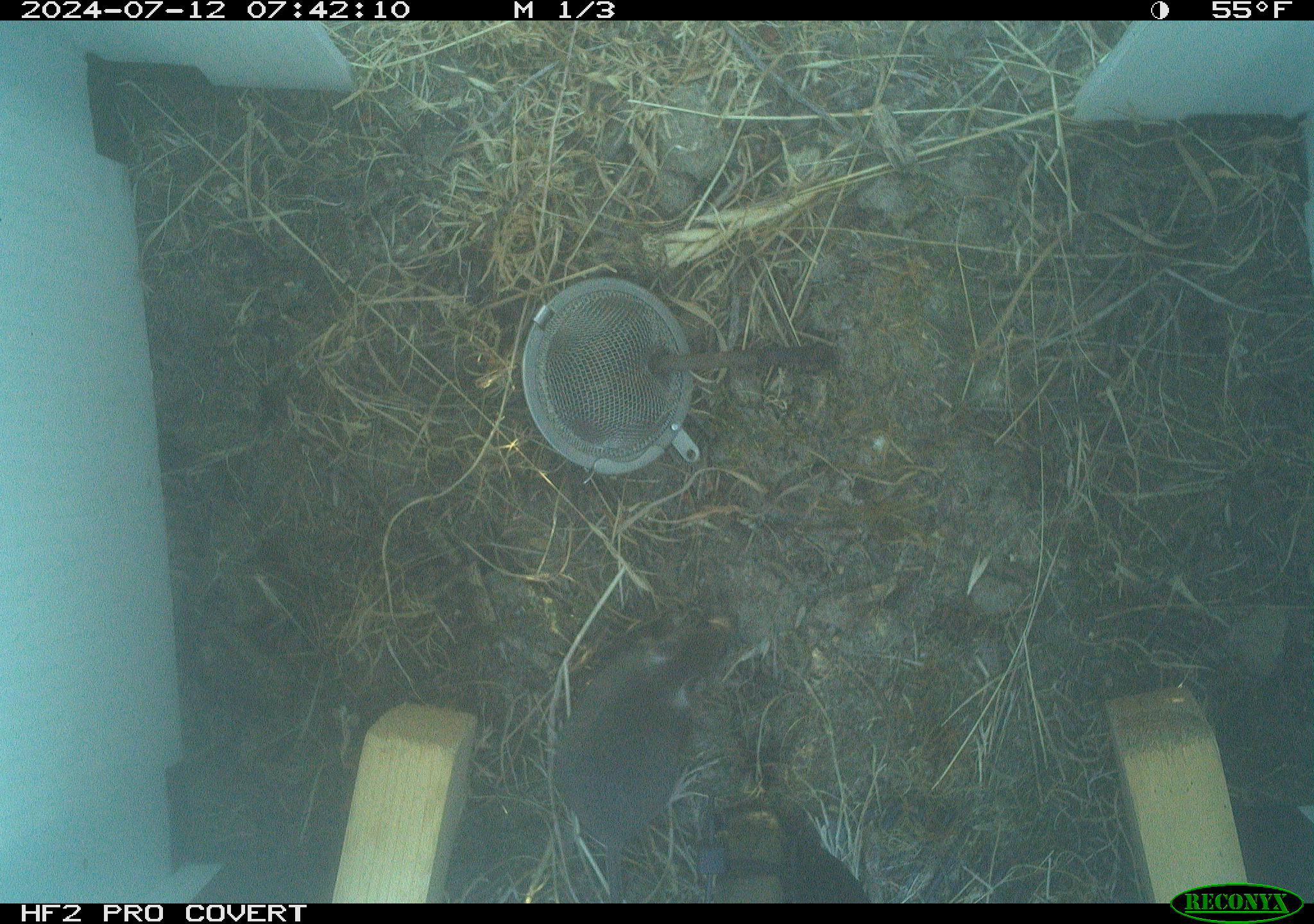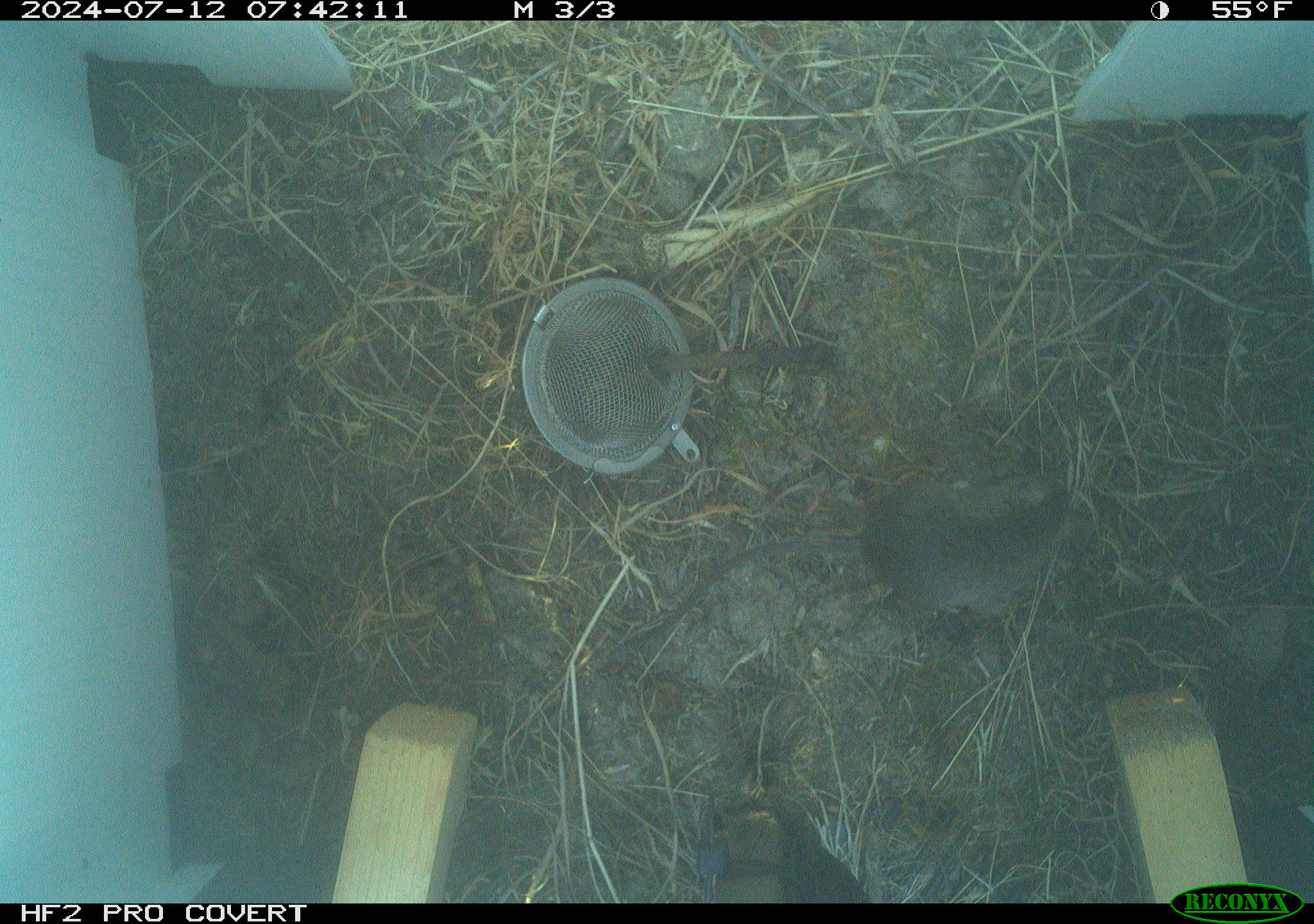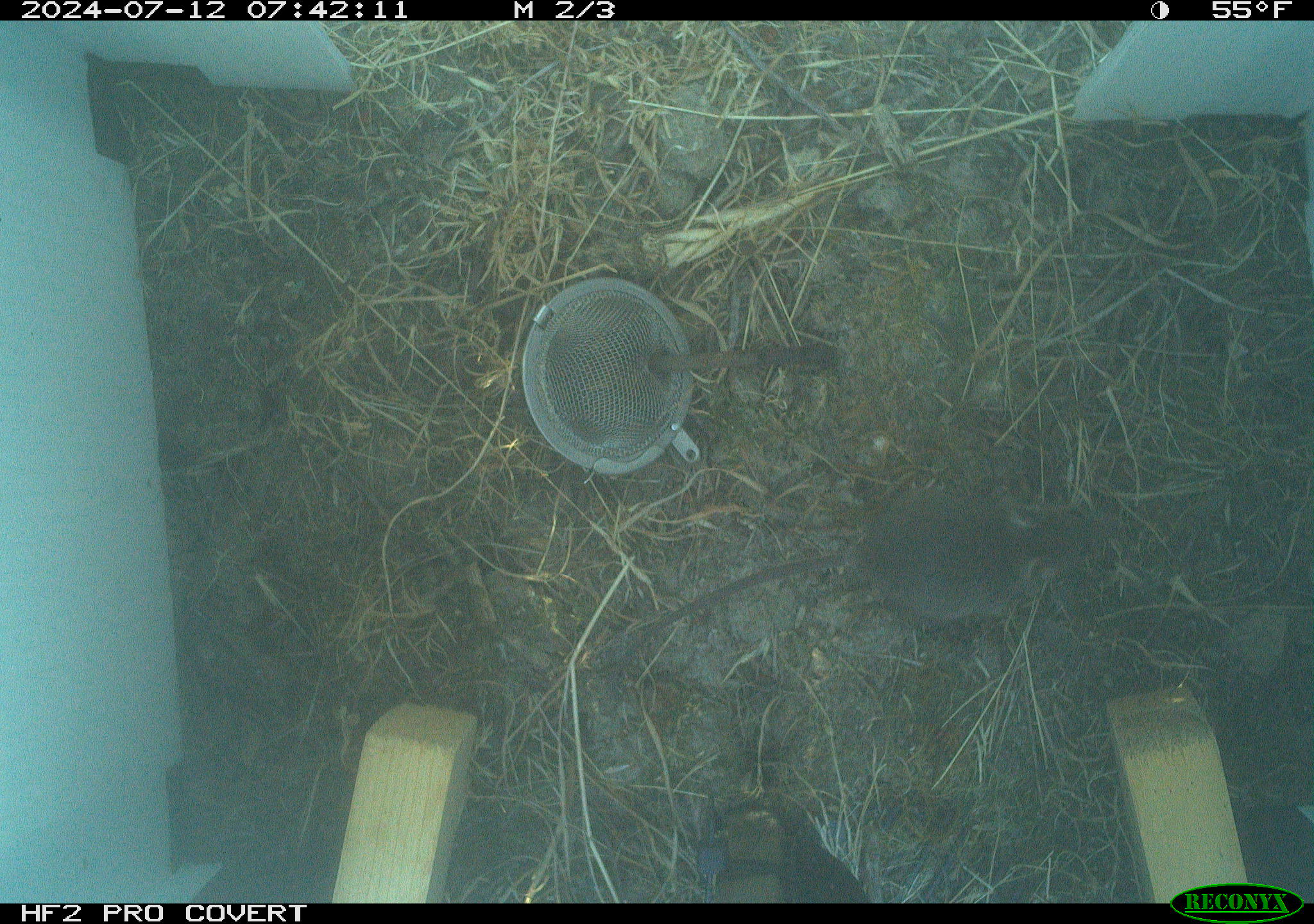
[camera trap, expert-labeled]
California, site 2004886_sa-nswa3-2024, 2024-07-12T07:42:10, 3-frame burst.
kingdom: Animalia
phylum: Chordata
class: Mammalia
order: Rodentia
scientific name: Rodentia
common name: rodent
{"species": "rodent (Rodentia)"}